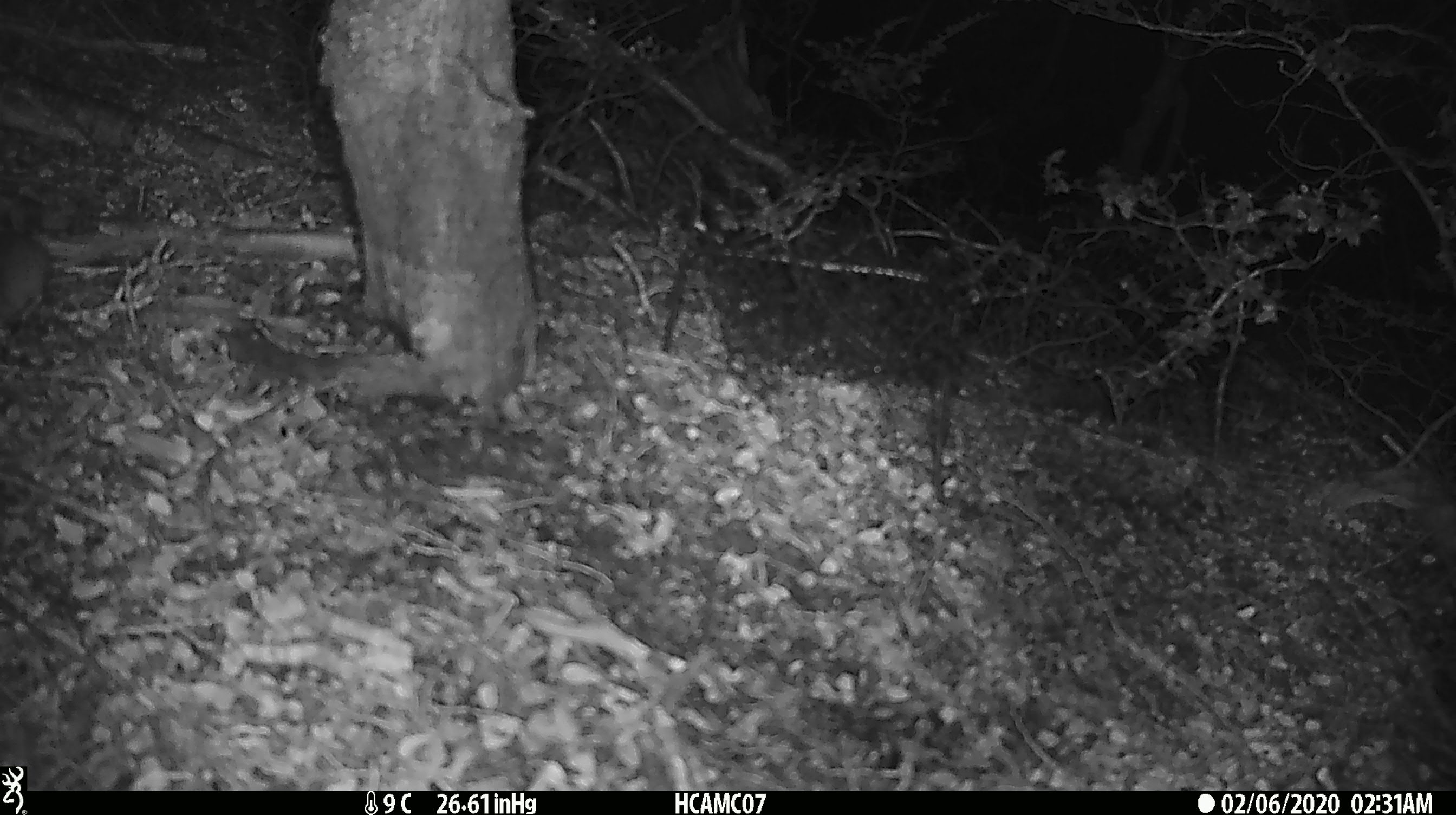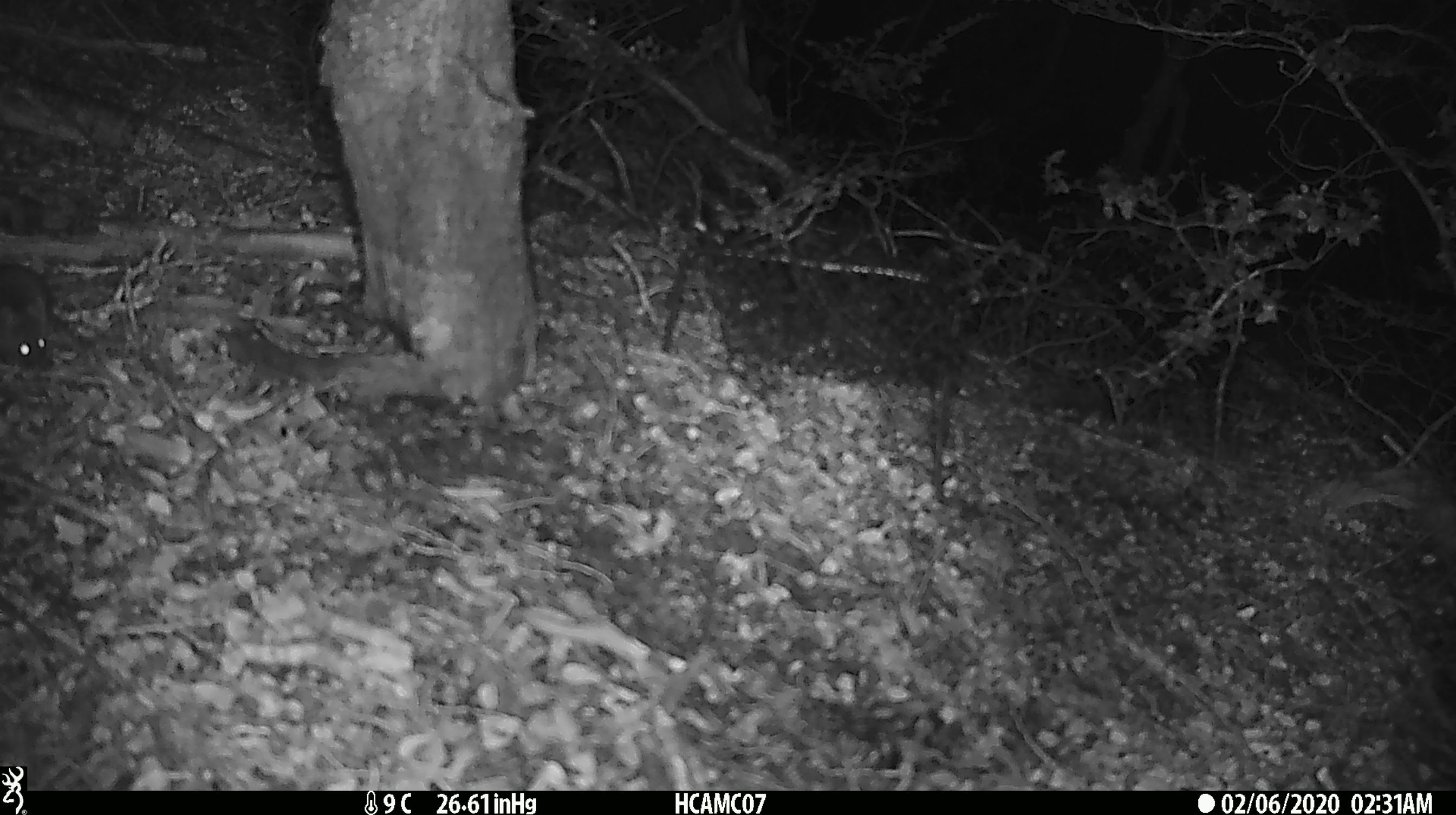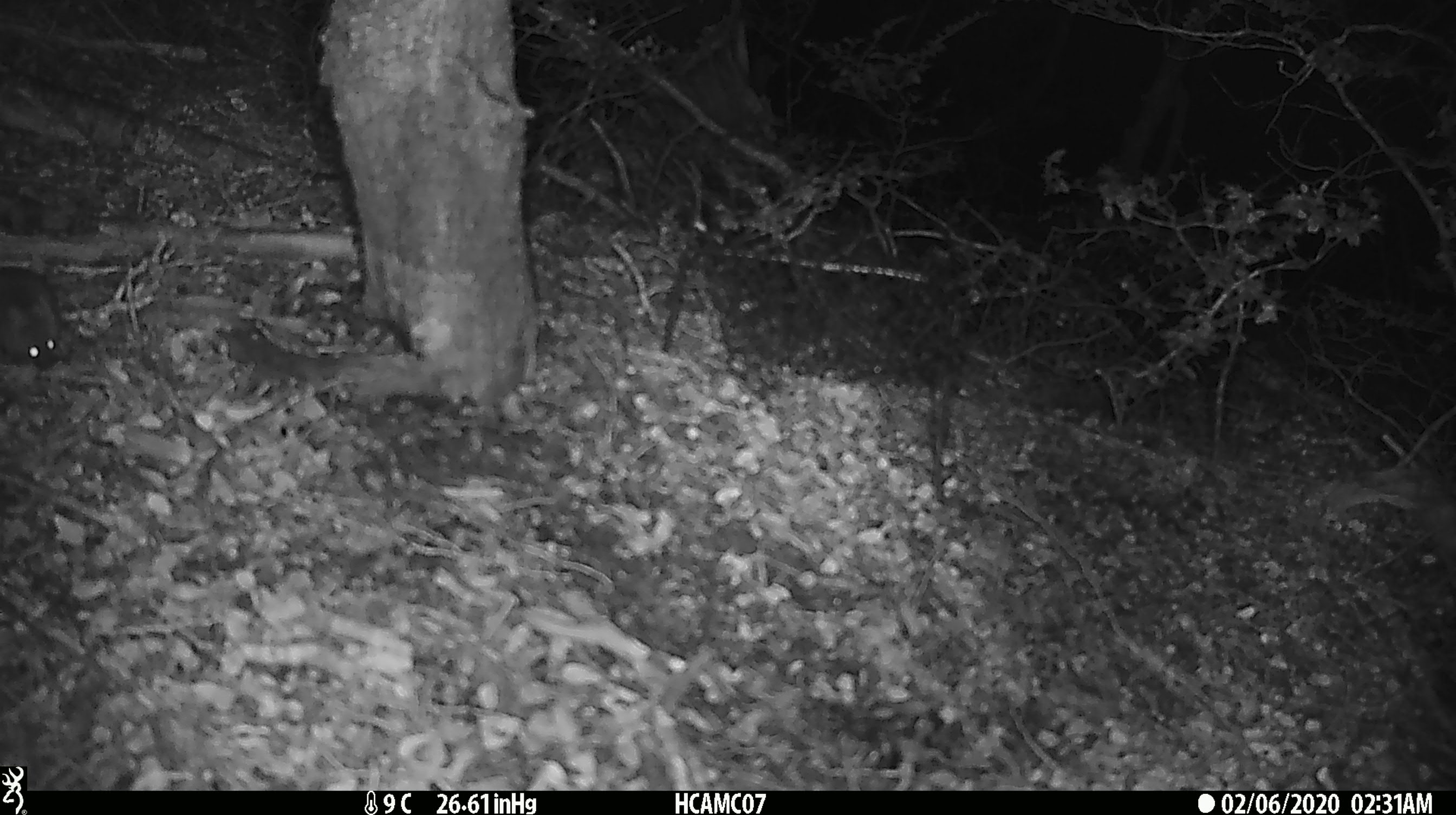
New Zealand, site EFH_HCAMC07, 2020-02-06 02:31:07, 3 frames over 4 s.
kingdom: Animalia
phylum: Chordata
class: Mammalia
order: Rodentia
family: Muridae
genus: Mus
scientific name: Mus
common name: mouse